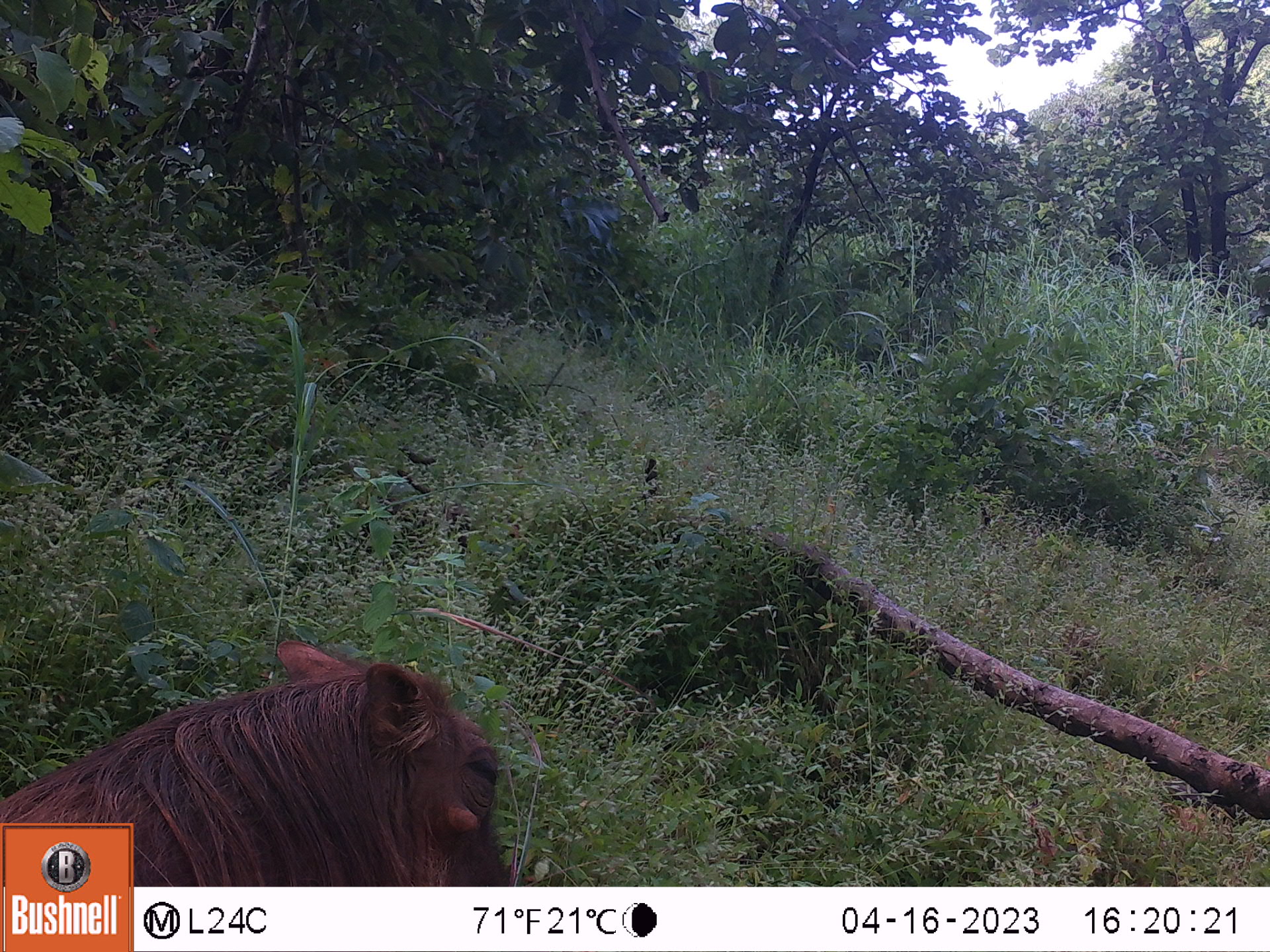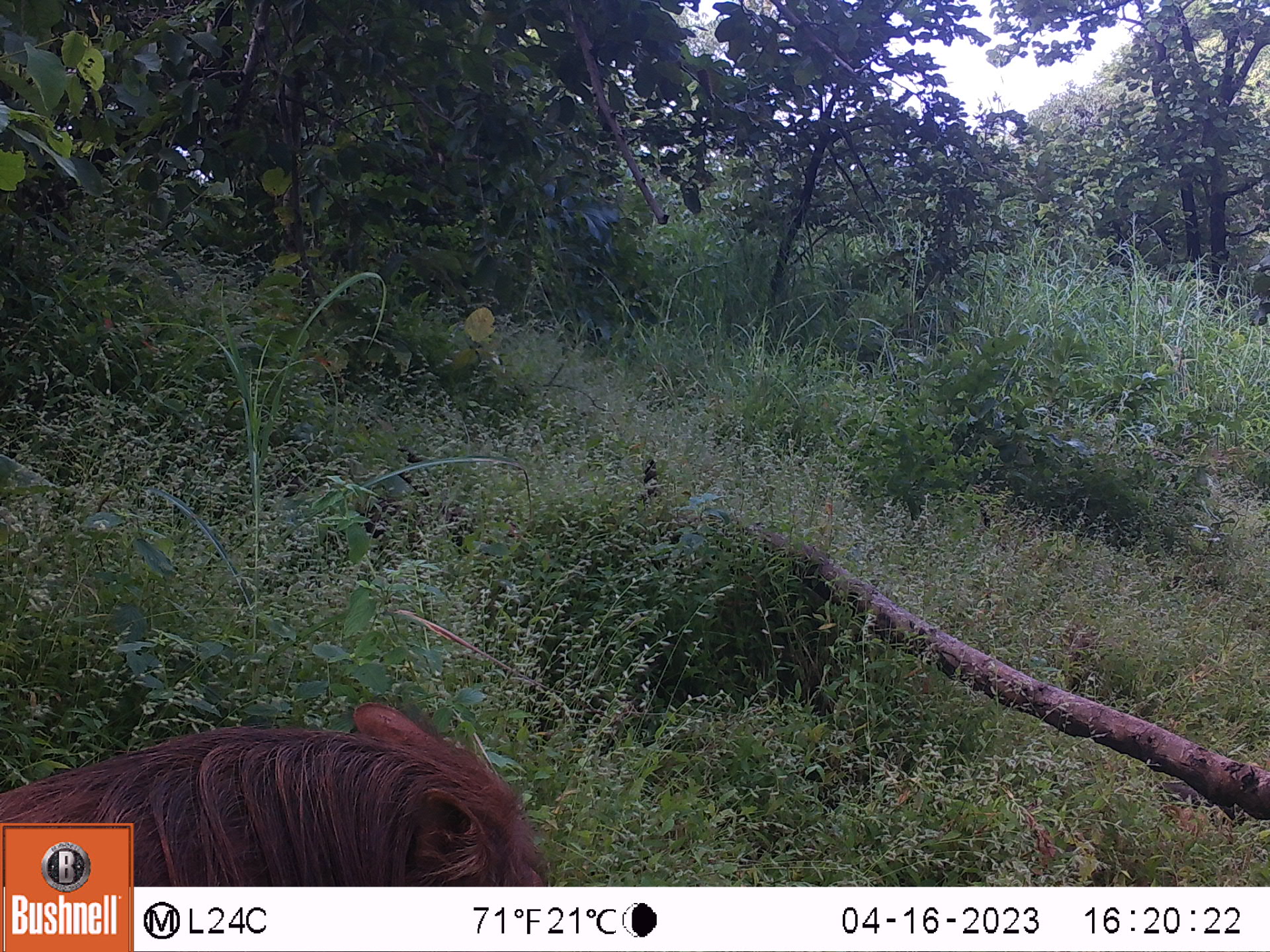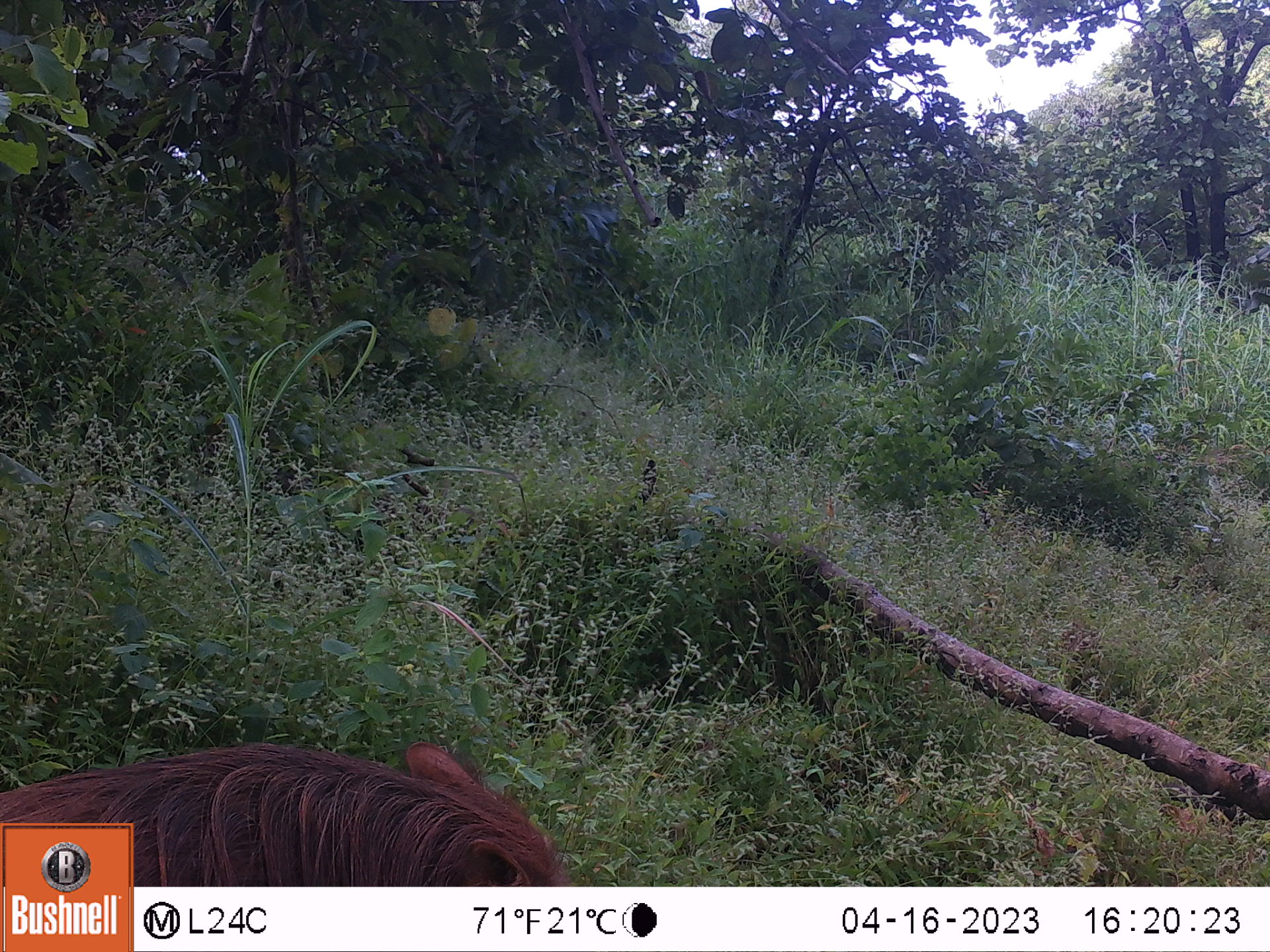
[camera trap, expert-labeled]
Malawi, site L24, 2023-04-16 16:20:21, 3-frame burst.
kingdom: Animalia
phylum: Chordata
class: Mammalia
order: Artiodactyla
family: Suidae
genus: Phacochoerus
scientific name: Phacochoerus africanus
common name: common warthog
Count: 1.